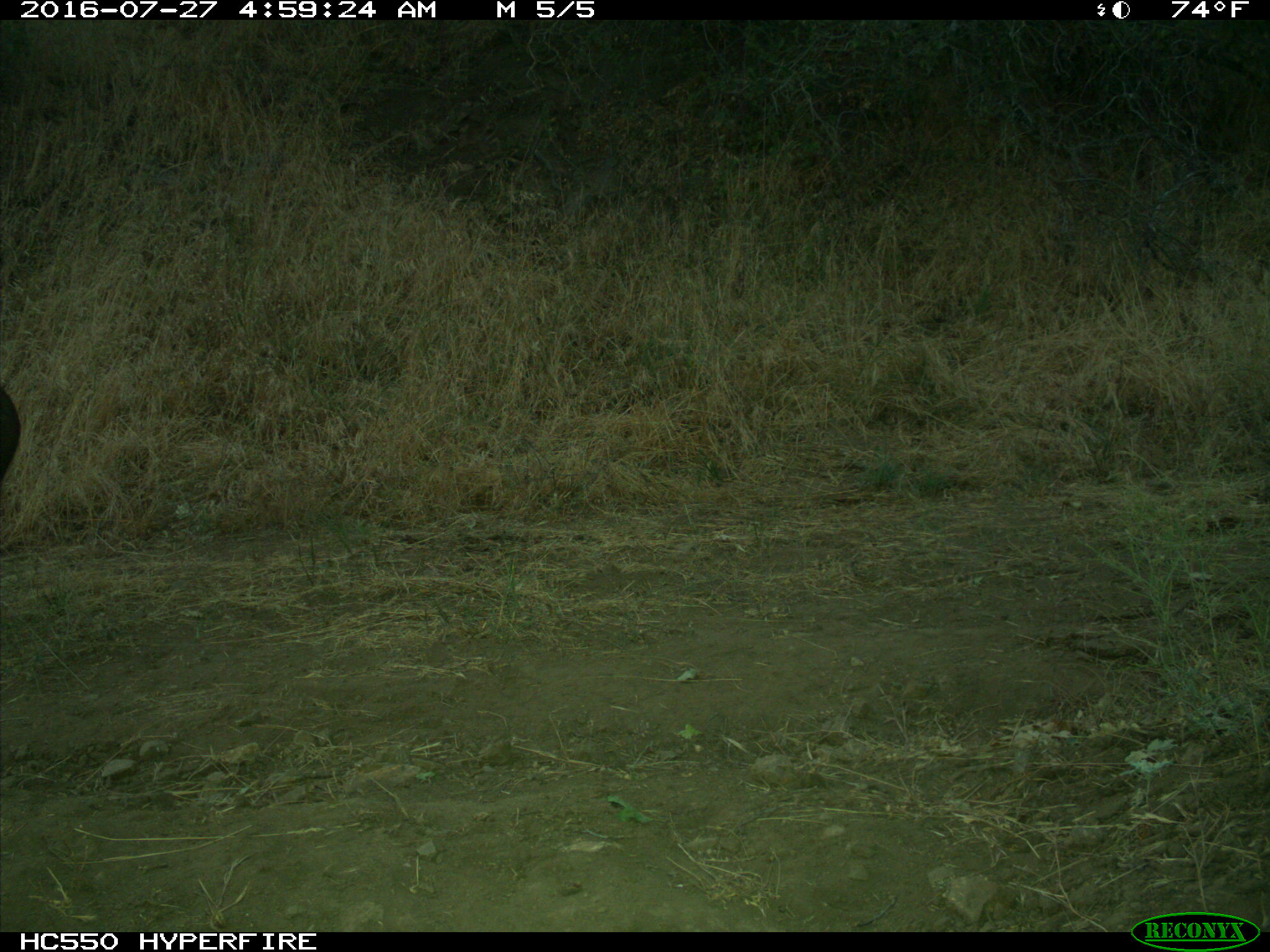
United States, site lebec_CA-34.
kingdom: Animalia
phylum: Chordata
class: Mammalia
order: Artiodactyla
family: Suidae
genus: Sus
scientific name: Sus scrofa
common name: wild boar